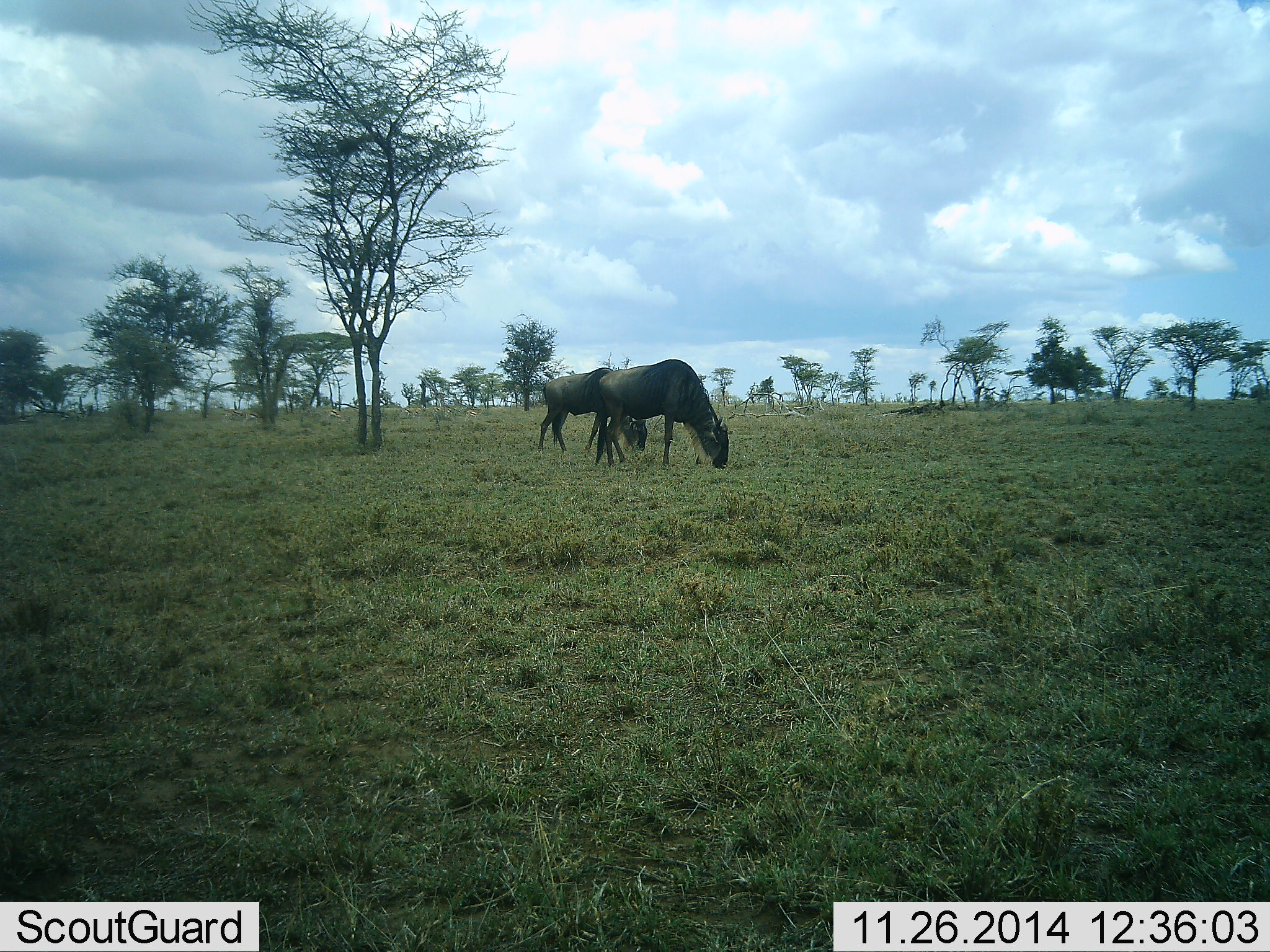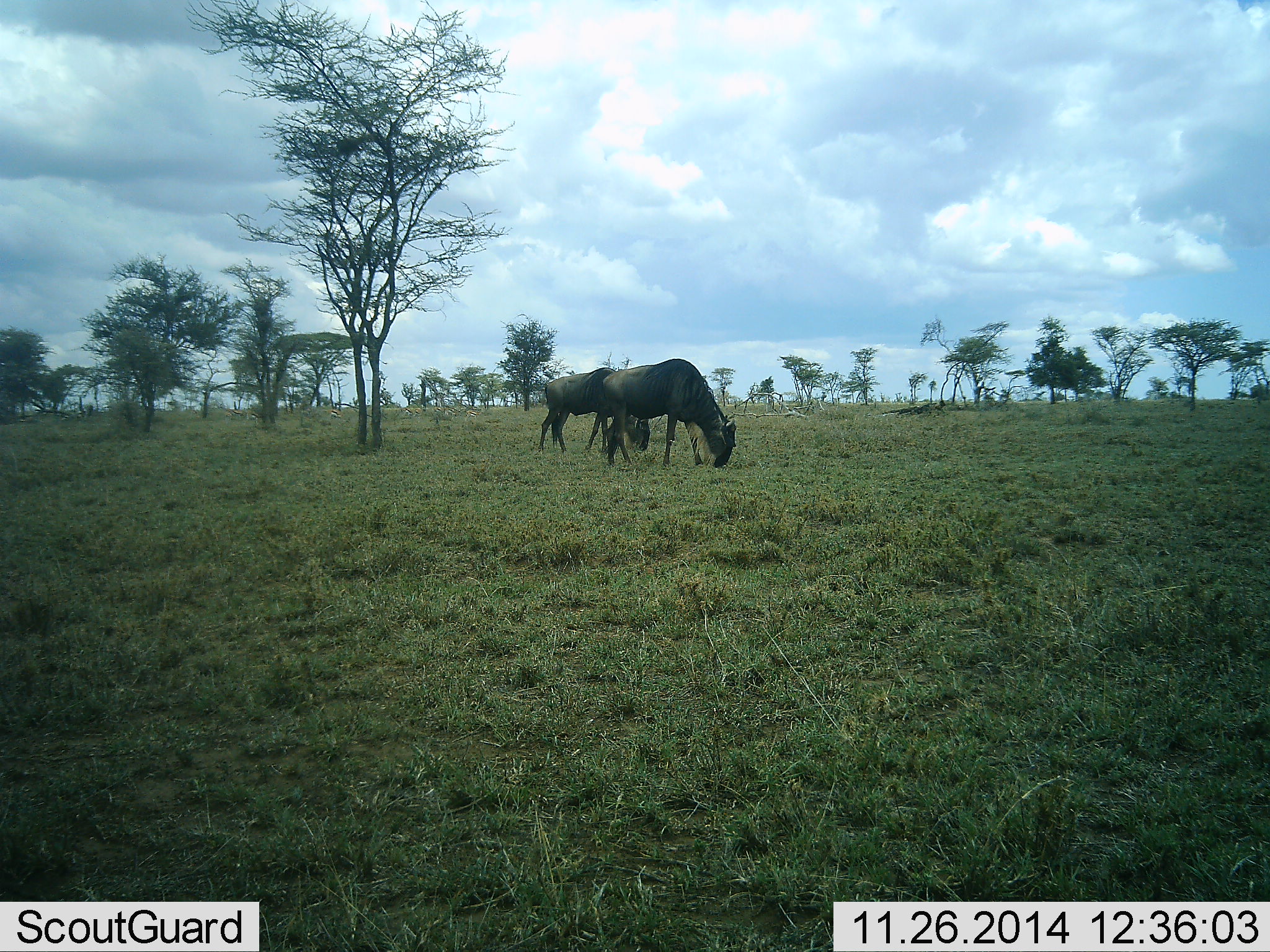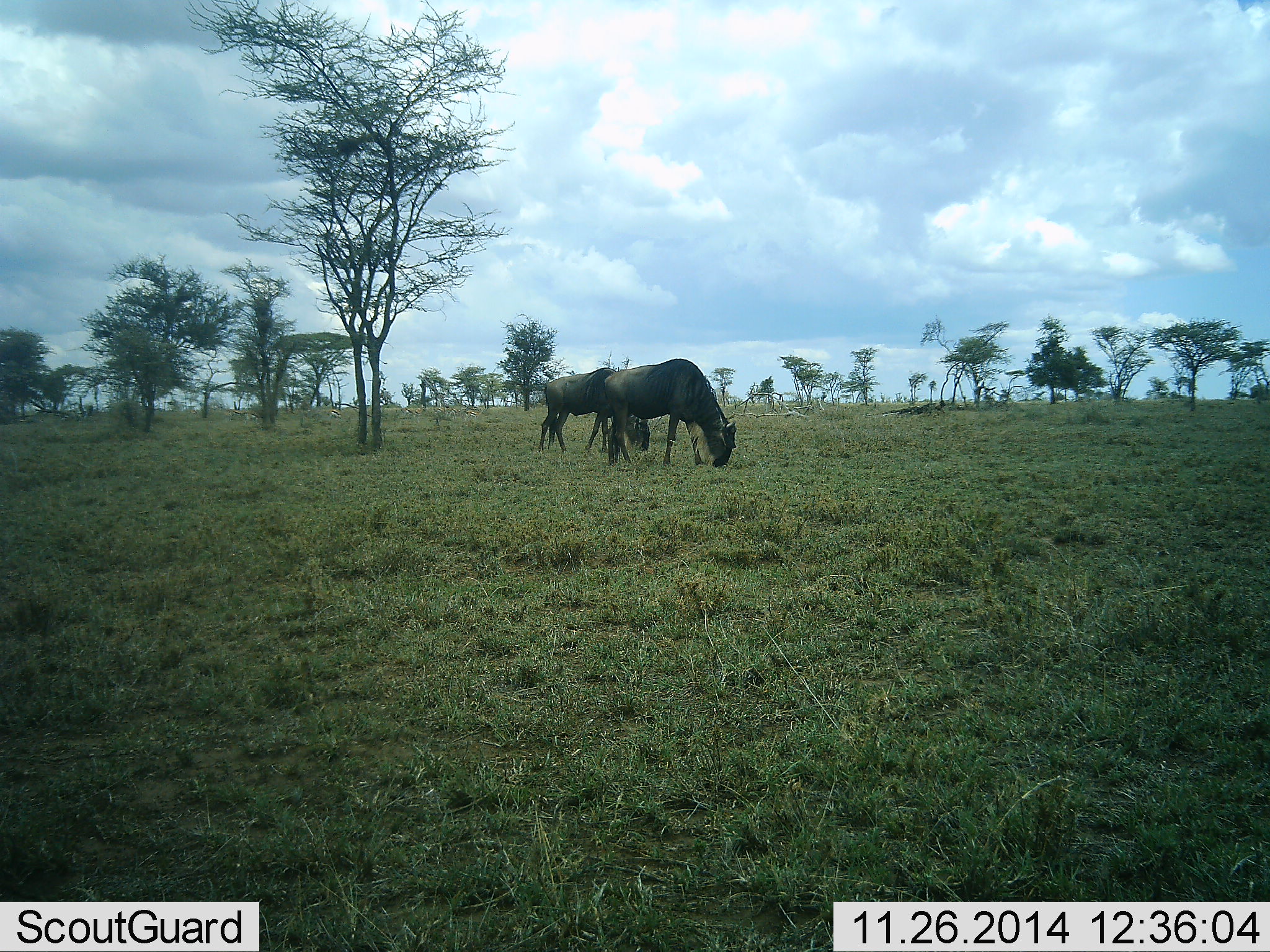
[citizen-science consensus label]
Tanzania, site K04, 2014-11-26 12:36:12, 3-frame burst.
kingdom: Animalia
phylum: Chordata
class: Mammalia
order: Artiodactyla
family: Bovidae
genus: Connochaetes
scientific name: Connochaetes taurinus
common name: blue wildebeest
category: wildebeest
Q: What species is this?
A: Wildebeest (blue wildebeest) (Connochaetes taurinus).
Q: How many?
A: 2.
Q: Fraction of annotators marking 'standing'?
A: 10%.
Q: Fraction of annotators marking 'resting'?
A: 0%.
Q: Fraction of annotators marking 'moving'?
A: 0%.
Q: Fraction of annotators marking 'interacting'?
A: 0%.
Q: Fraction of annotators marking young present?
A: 0%.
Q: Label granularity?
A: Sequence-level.